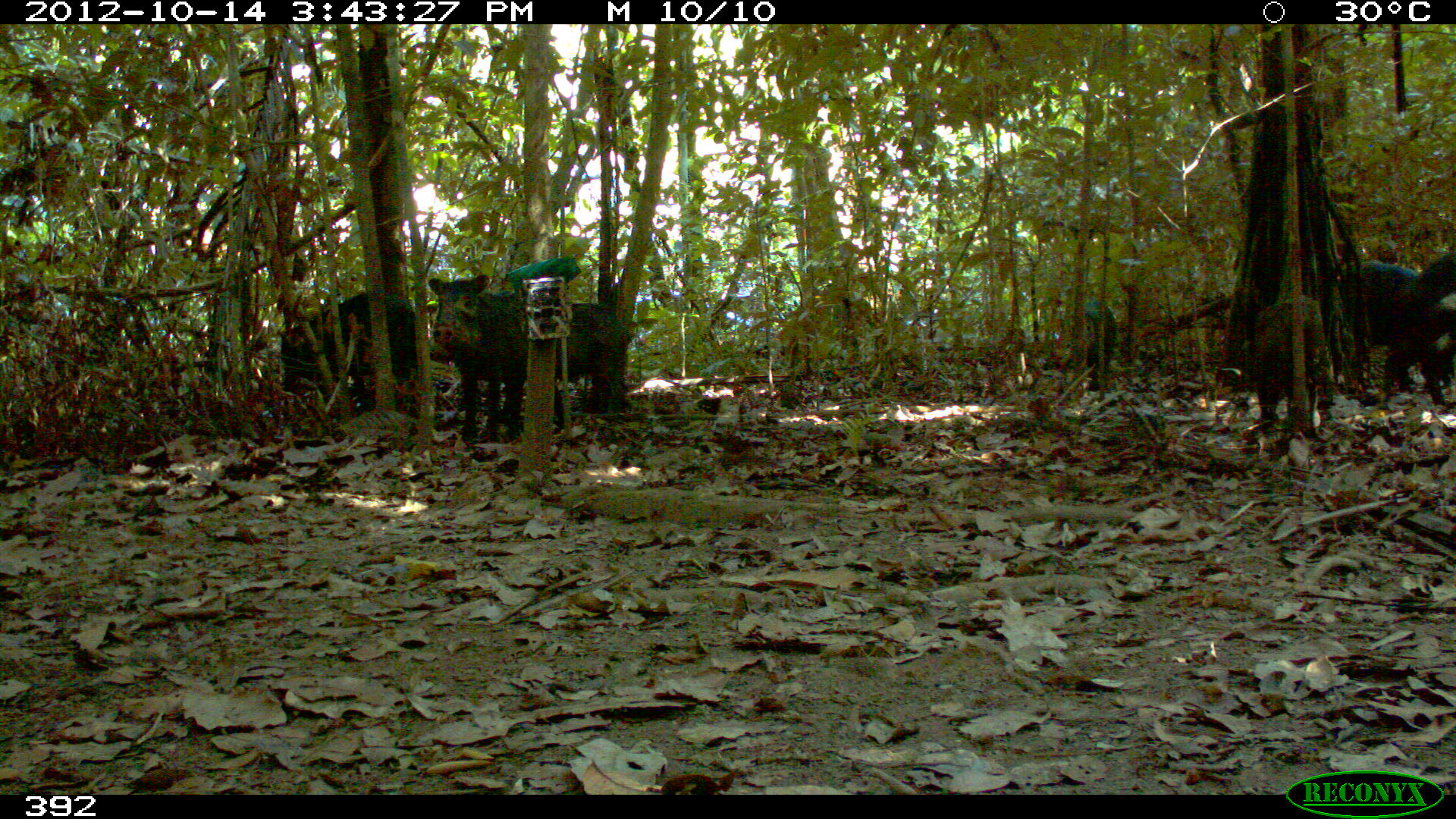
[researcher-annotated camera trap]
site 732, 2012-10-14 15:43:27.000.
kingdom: Animalia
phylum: Chordata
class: Mammalia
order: Artiodactyla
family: Tayassuidae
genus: Tayassu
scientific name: Tayassu pecari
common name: white-lipped peccary